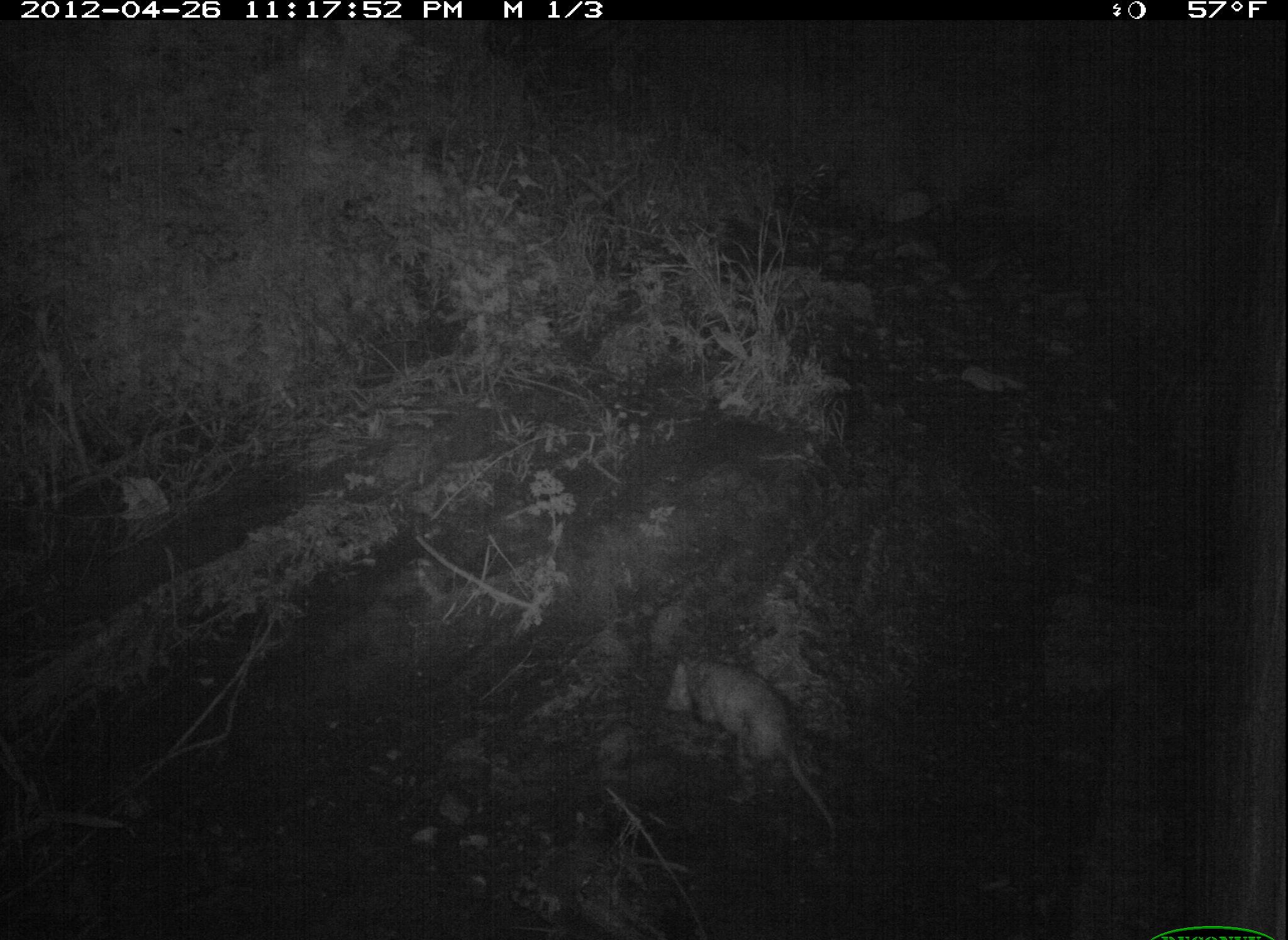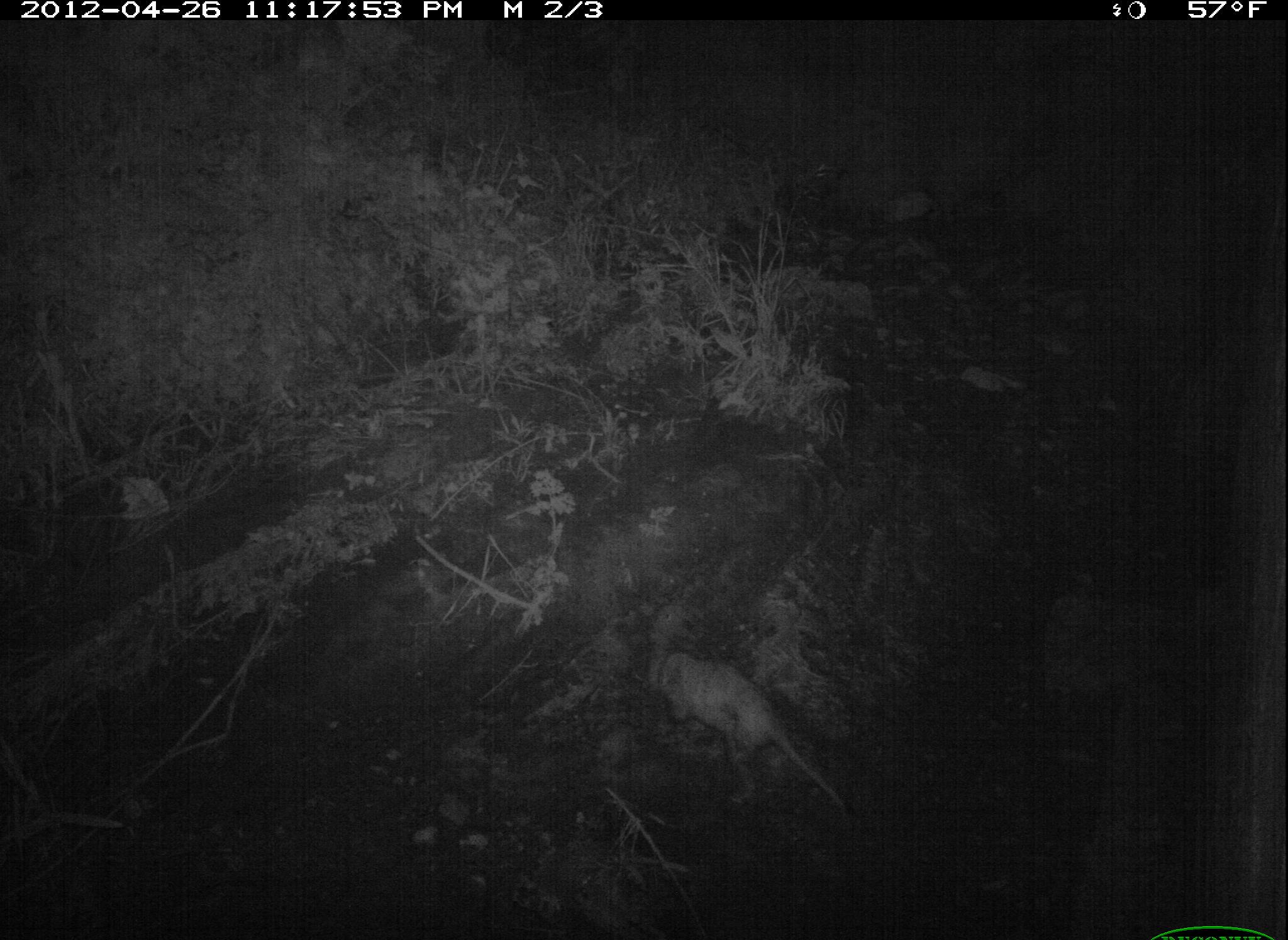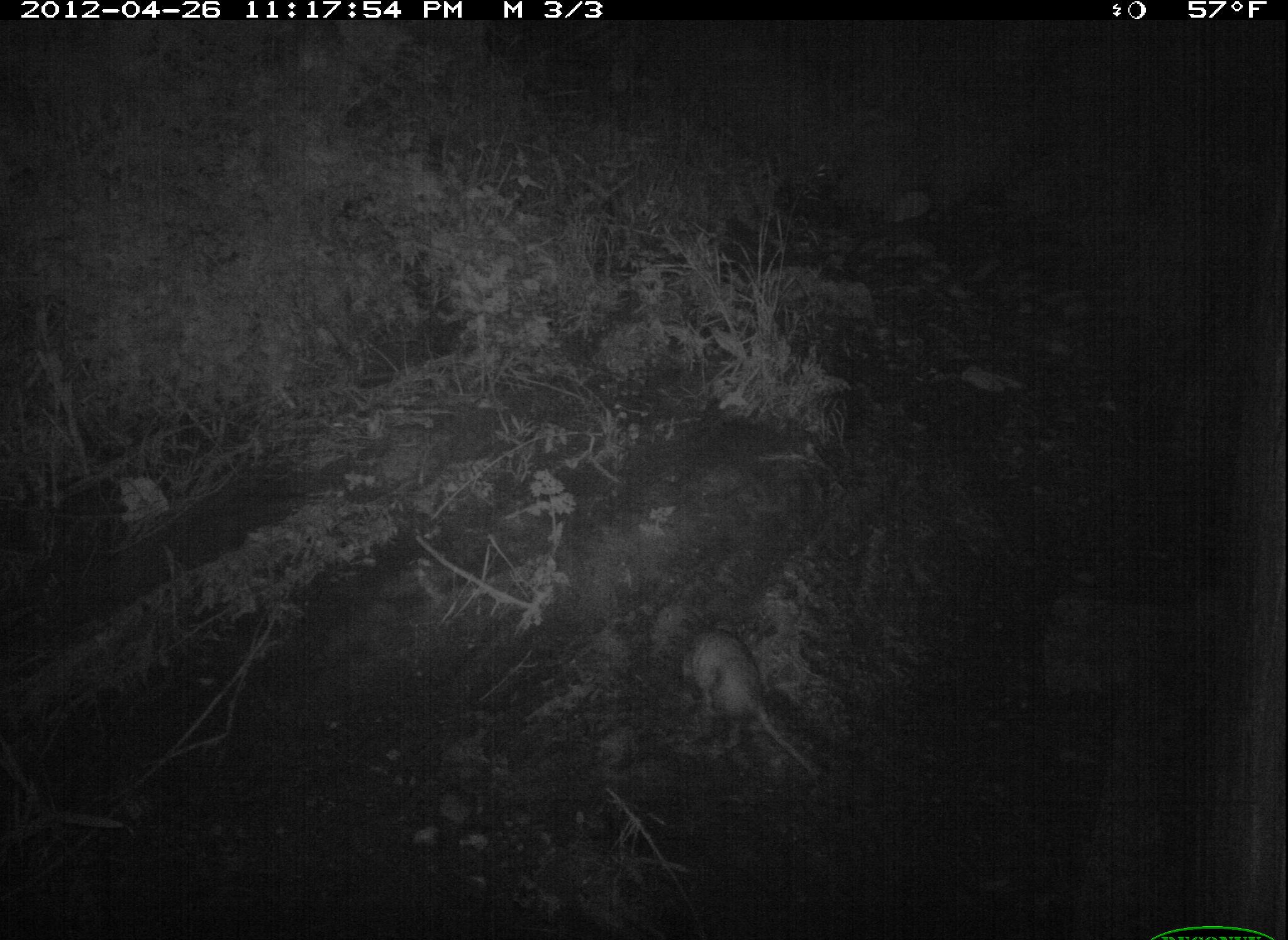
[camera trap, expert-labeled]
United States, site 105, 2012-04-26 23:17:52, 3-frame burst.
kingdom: Animalia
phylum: Chordata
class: Mammalia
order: Didelphimorphia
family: Didelphidae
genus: Didelphis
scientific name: Didelphis virginiana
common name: virginia opossum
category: opossum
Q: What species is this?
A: Opossum (virginia opossum) (Didelphis virginiana).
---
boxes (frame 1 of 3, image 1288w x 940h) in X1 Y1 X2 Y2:
opossum: 655 630 857 881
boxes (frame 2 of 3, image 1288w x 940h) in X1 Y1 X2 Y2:
opossum: 644 639 861 834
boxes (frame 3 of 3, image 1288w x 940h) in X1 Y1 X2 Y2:
opossum: 683 612 829 796